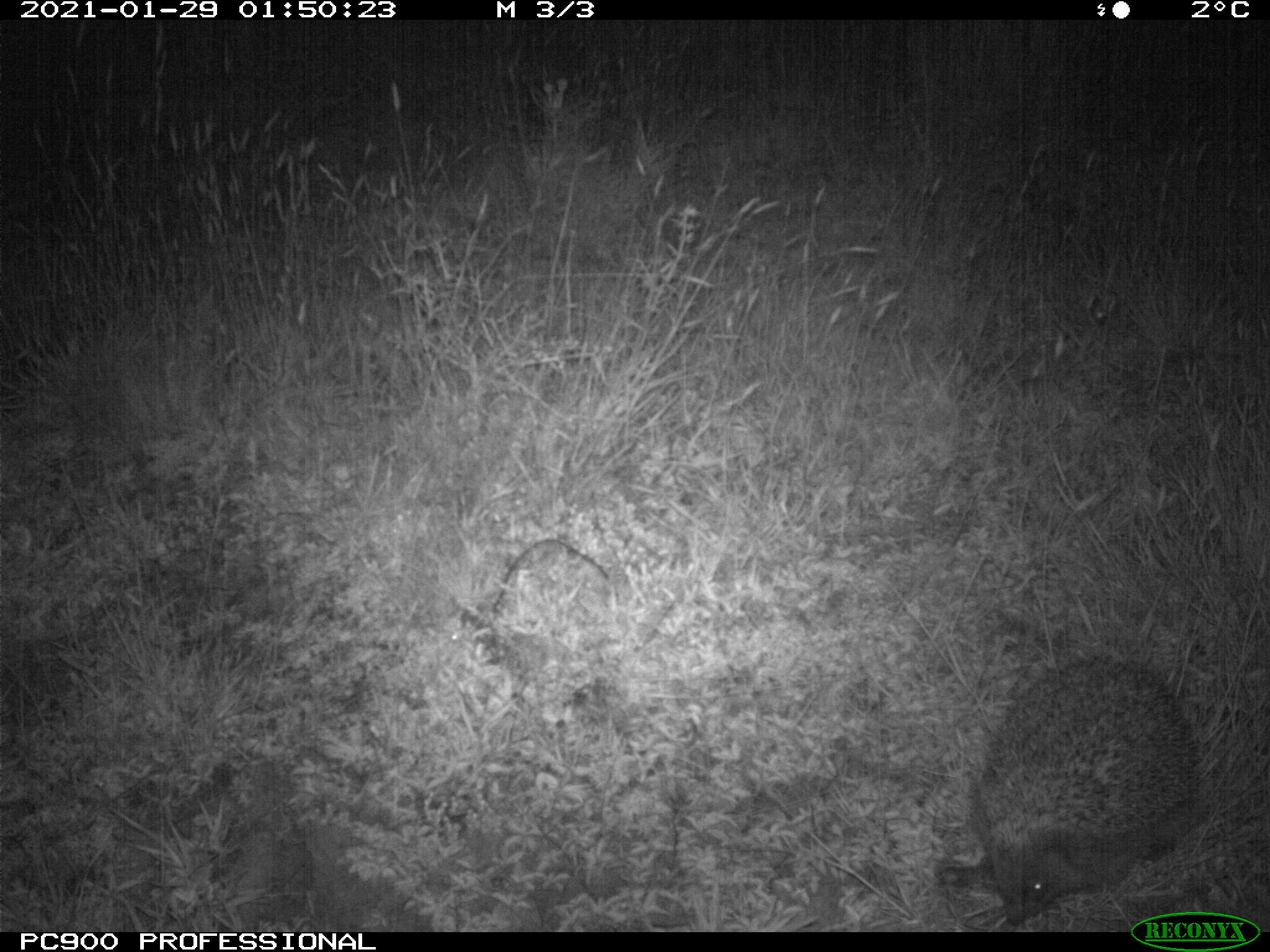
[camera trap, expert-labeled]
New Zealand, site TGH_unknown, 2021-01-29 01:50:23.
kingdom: Animalia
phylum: Chordata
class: Mammalia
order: Eulipotyphla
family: Erinaceidae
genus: Erinaceus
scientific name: Erinaceus europaeus europaeus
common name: european hedgehog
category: hedgehog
Hedgehog (european hedgehog) (Erinaceus europaeus europaeus).